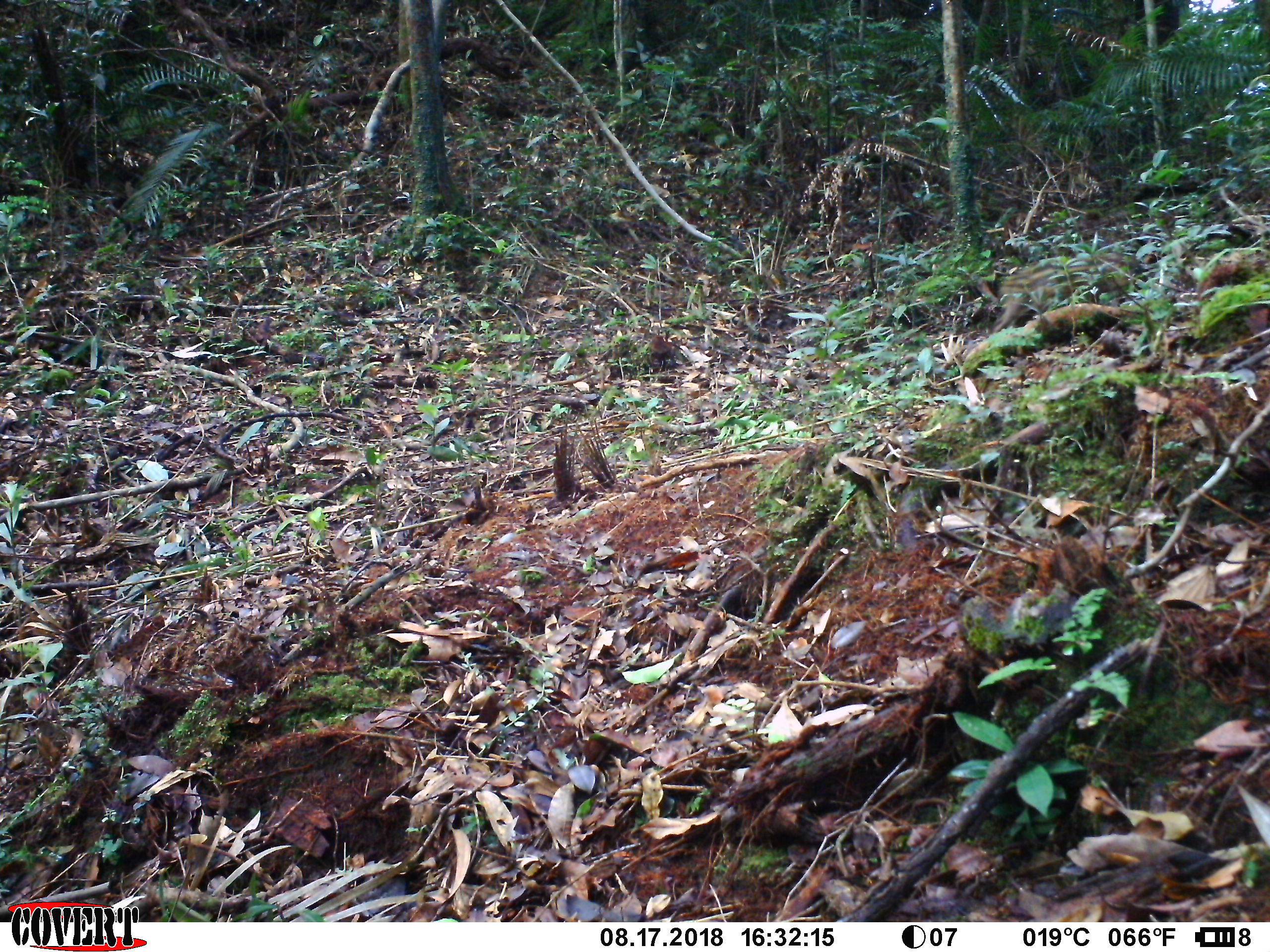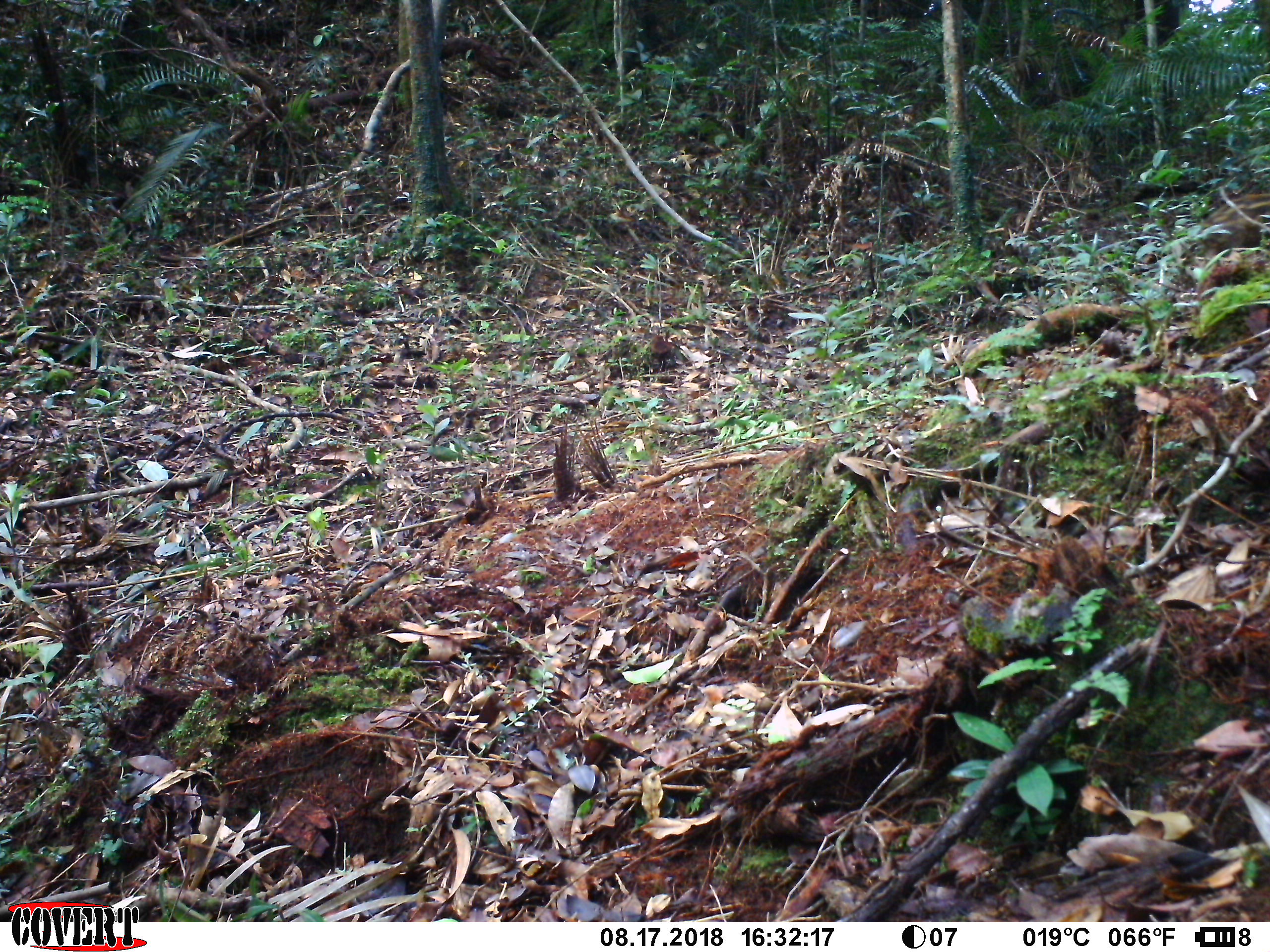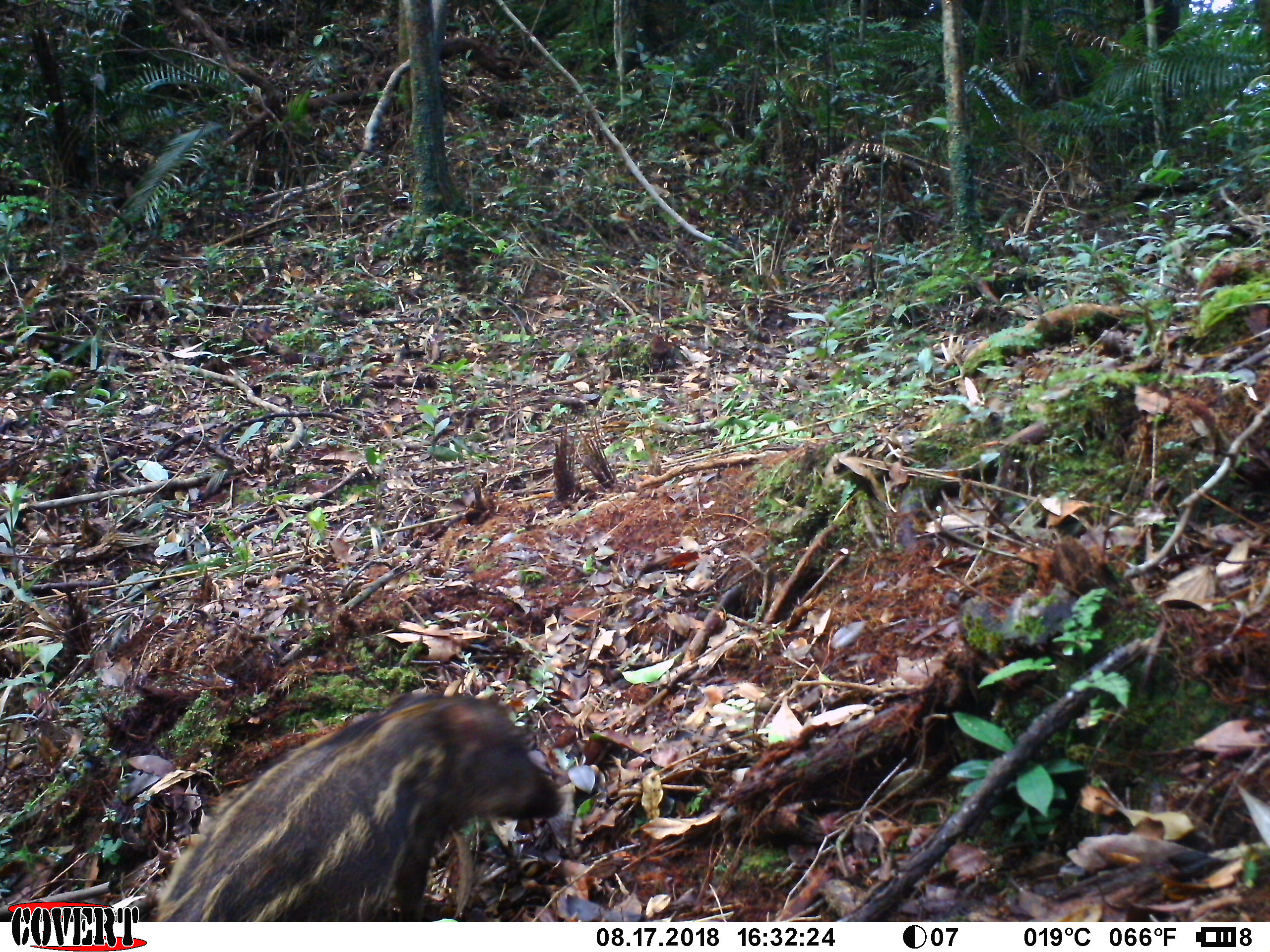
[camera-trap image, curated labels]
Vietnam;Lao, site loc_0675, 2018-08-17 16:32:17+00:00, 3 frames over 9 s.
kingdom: Animalia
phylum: Chordata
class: Mammalia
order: Artiodactyla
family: Suidae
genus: Sus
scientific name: Sus scrofa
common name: eurasian wild pig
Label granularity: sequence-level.